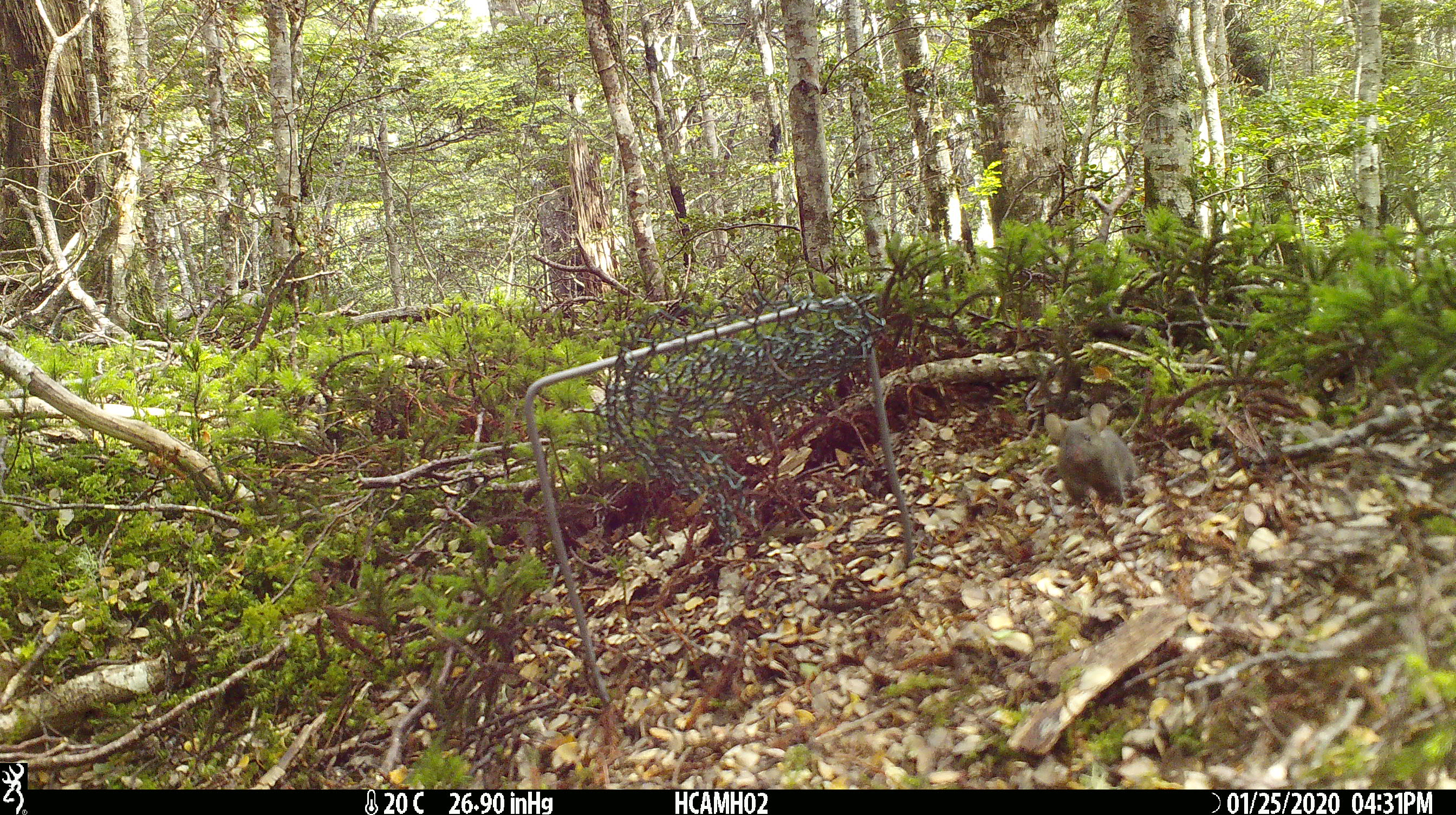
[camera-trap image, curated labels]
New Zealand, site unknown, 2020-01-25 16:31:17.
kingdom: Animalia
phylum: Chordata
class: Mammalia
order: Rodentia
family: Muridae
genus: Mus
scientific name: Mus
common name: mouse